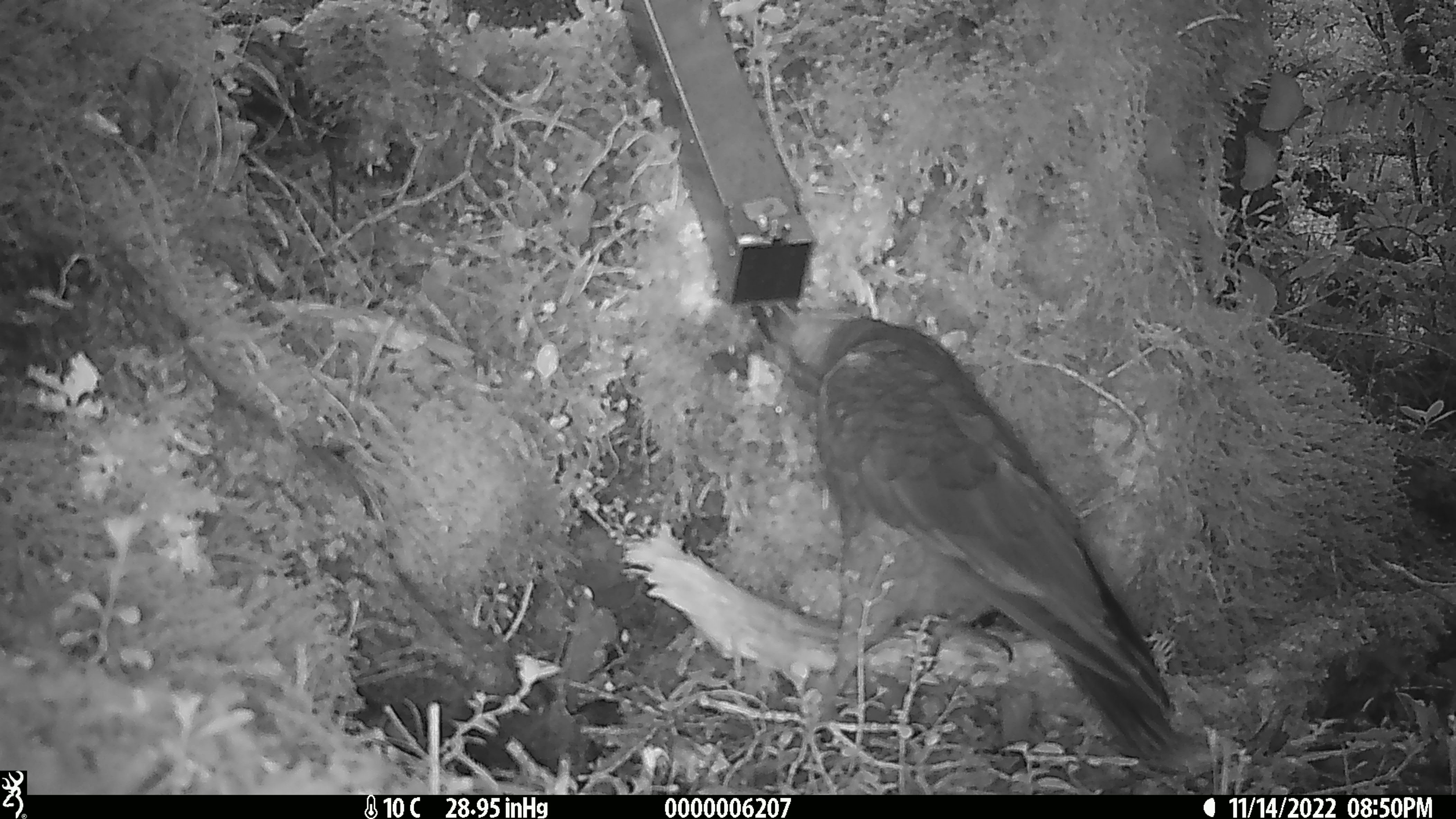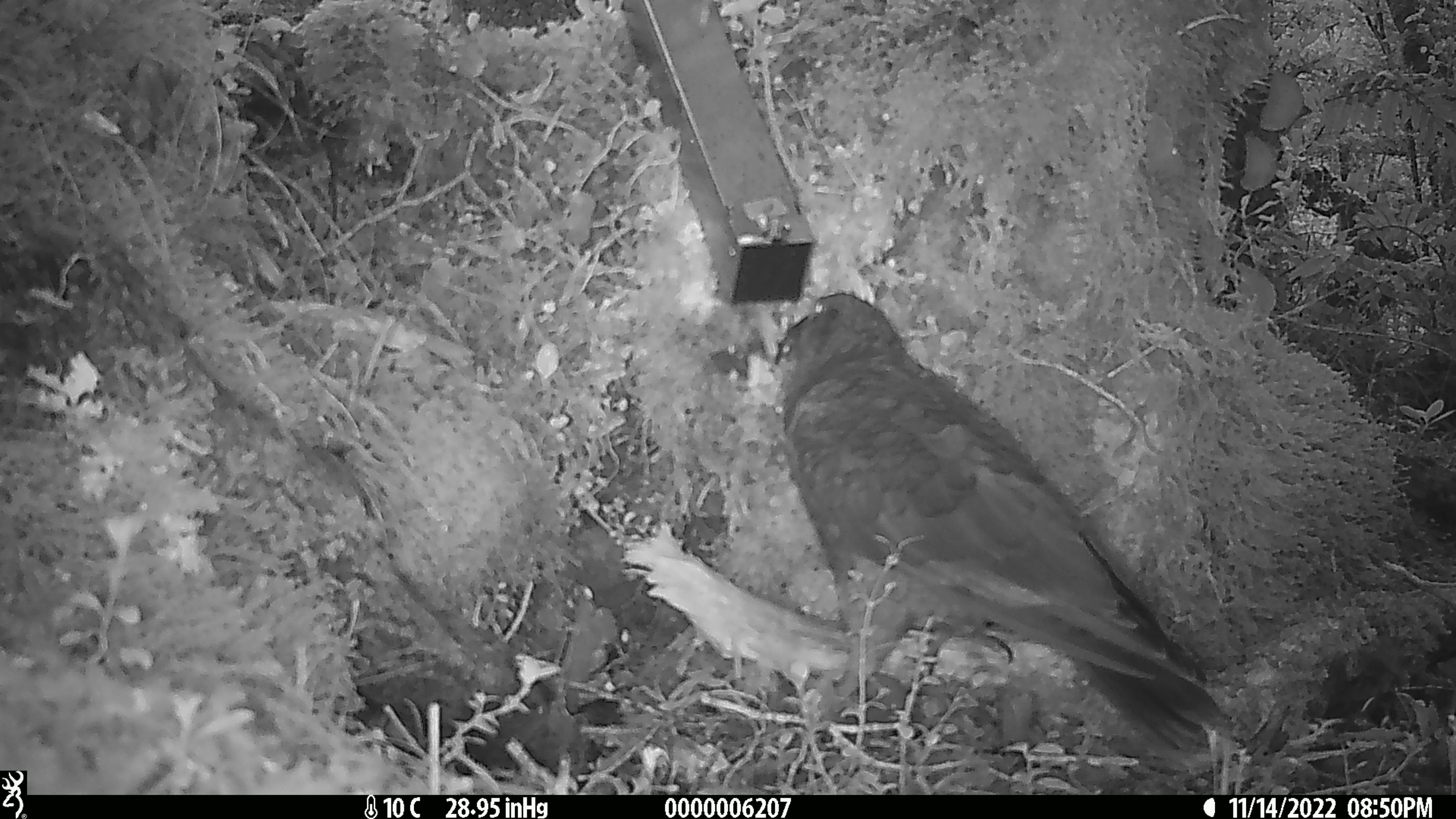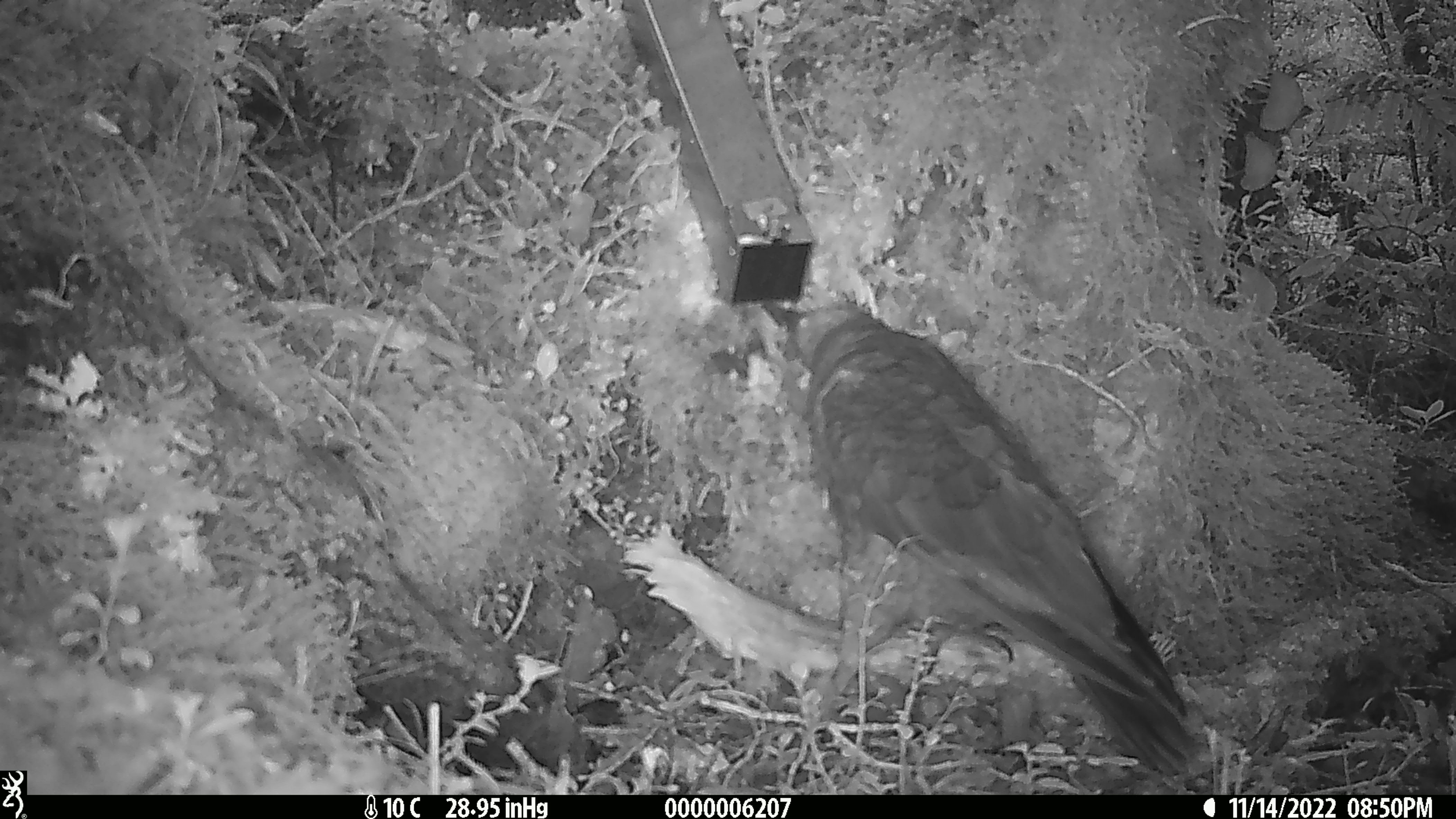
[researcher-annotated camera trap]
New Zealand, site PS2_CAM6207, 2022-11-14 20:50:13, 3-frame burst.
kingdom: Animalia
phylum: Chordata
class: Aves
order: Psittaciformes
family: Strigopidae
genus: Nestor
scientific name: Nestor notabilis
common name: kea